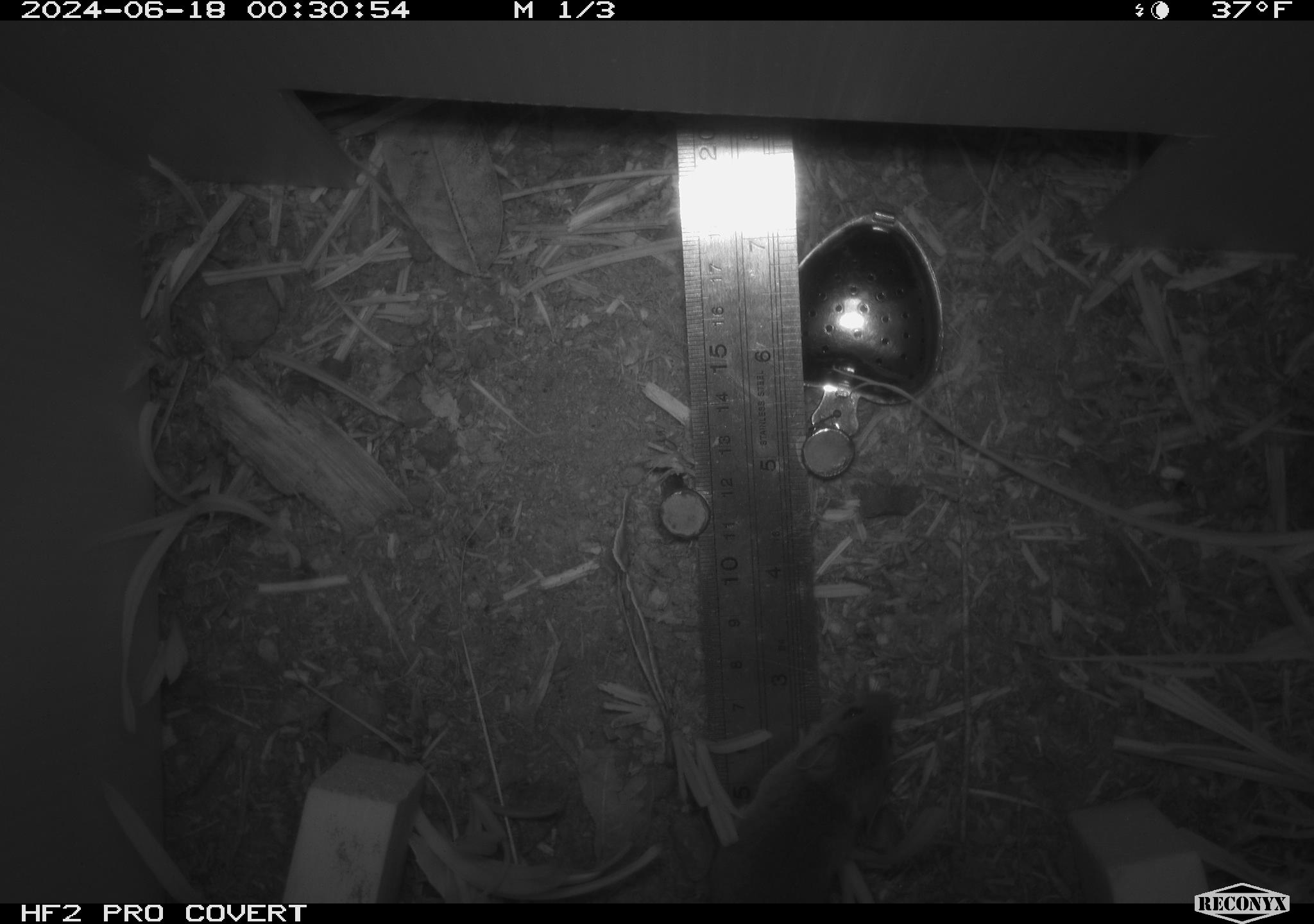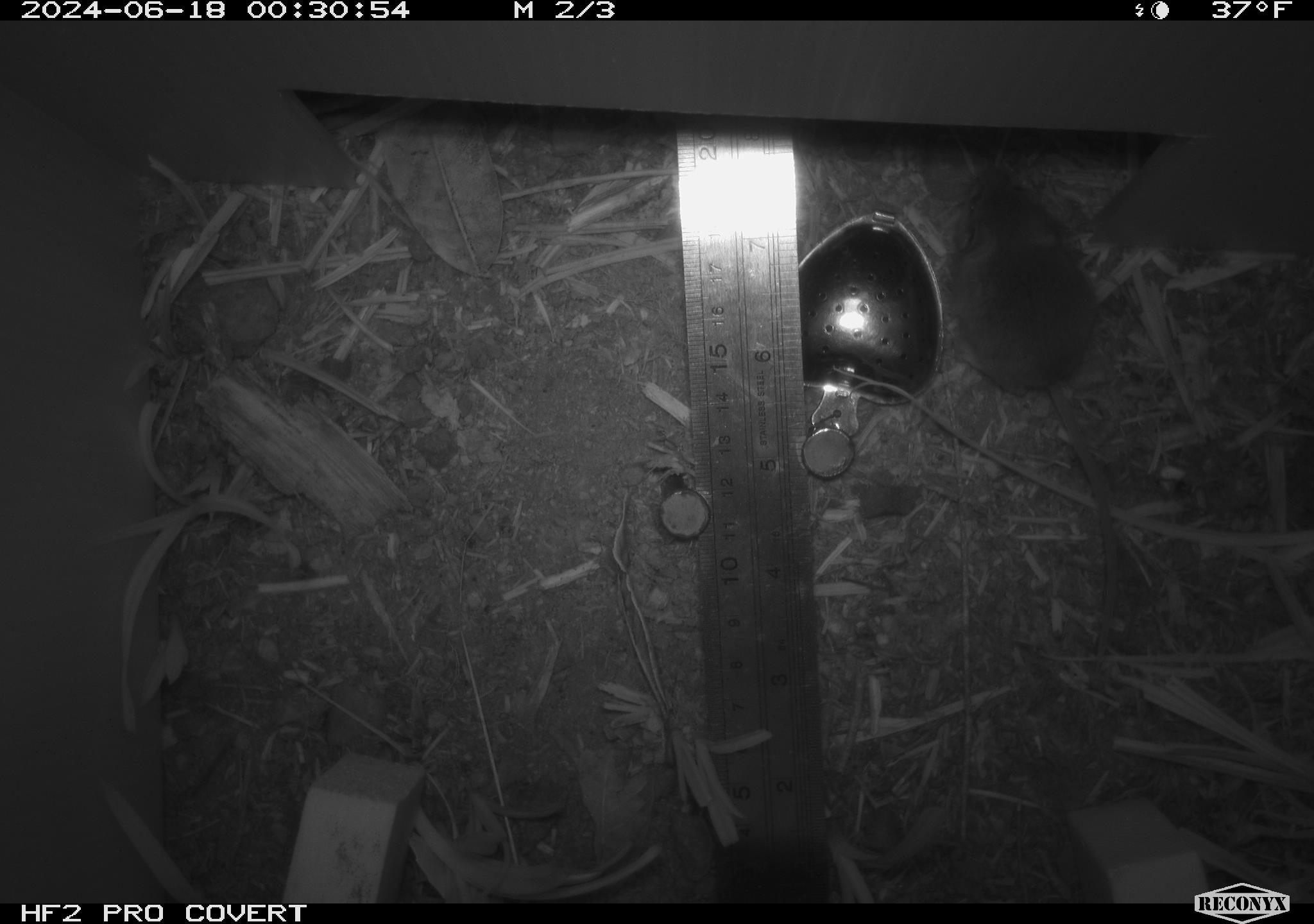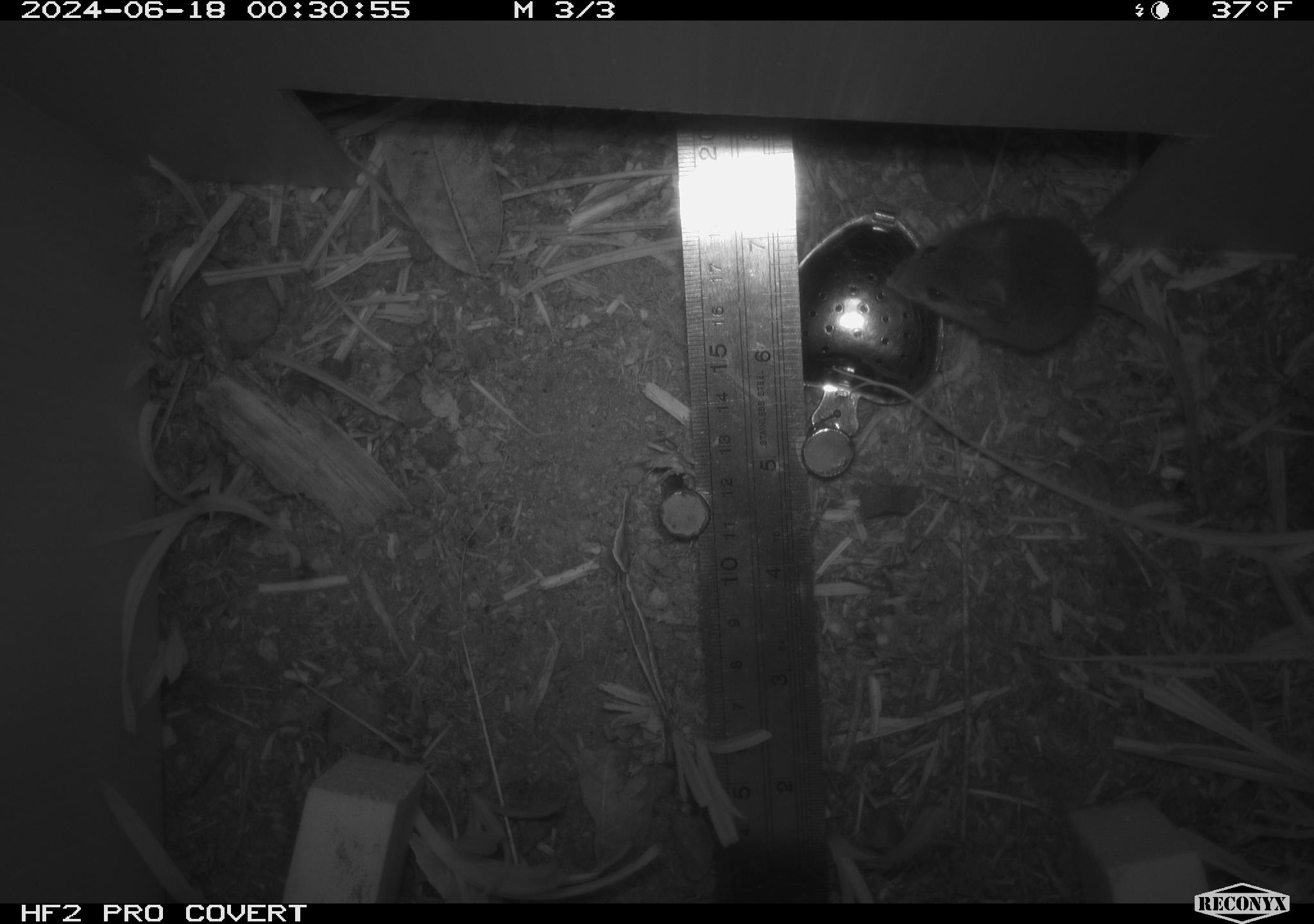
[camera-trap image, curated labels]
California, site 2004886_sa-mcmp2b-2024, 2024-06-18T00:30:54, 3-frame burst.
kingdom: Animalia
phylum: Chordata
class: Mammalia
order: Rodentia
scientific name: Rodentia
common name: mouse species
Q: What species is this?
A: Mouse species (Rodentia).